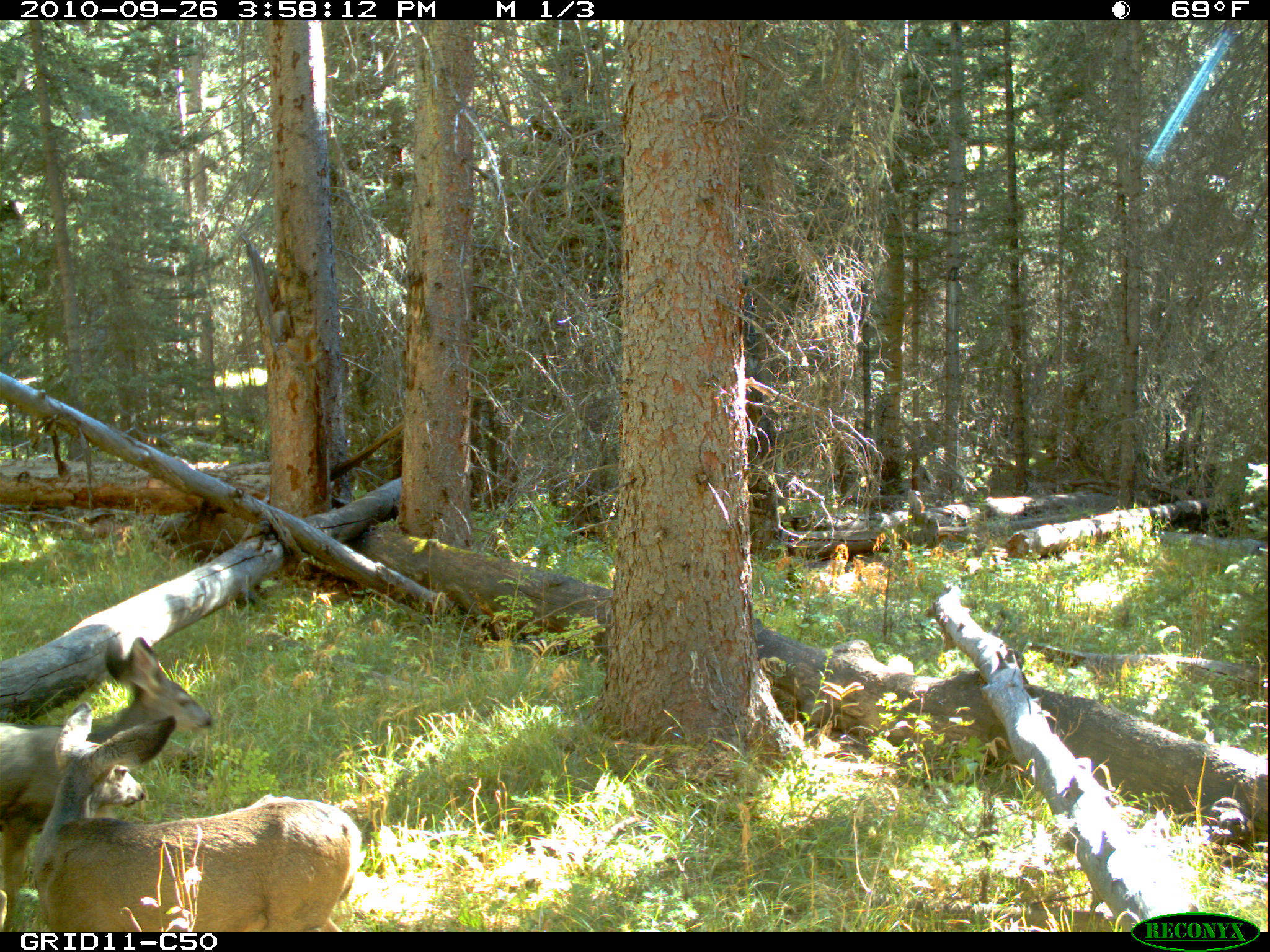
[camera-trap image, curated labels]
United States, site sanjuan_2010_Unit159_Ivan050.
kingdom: Animalia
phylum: Chordata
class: Mammalia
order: Artiodactyla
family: Cervidae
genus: Odocoileus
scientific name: Odocoileus hemionus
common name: mule deer